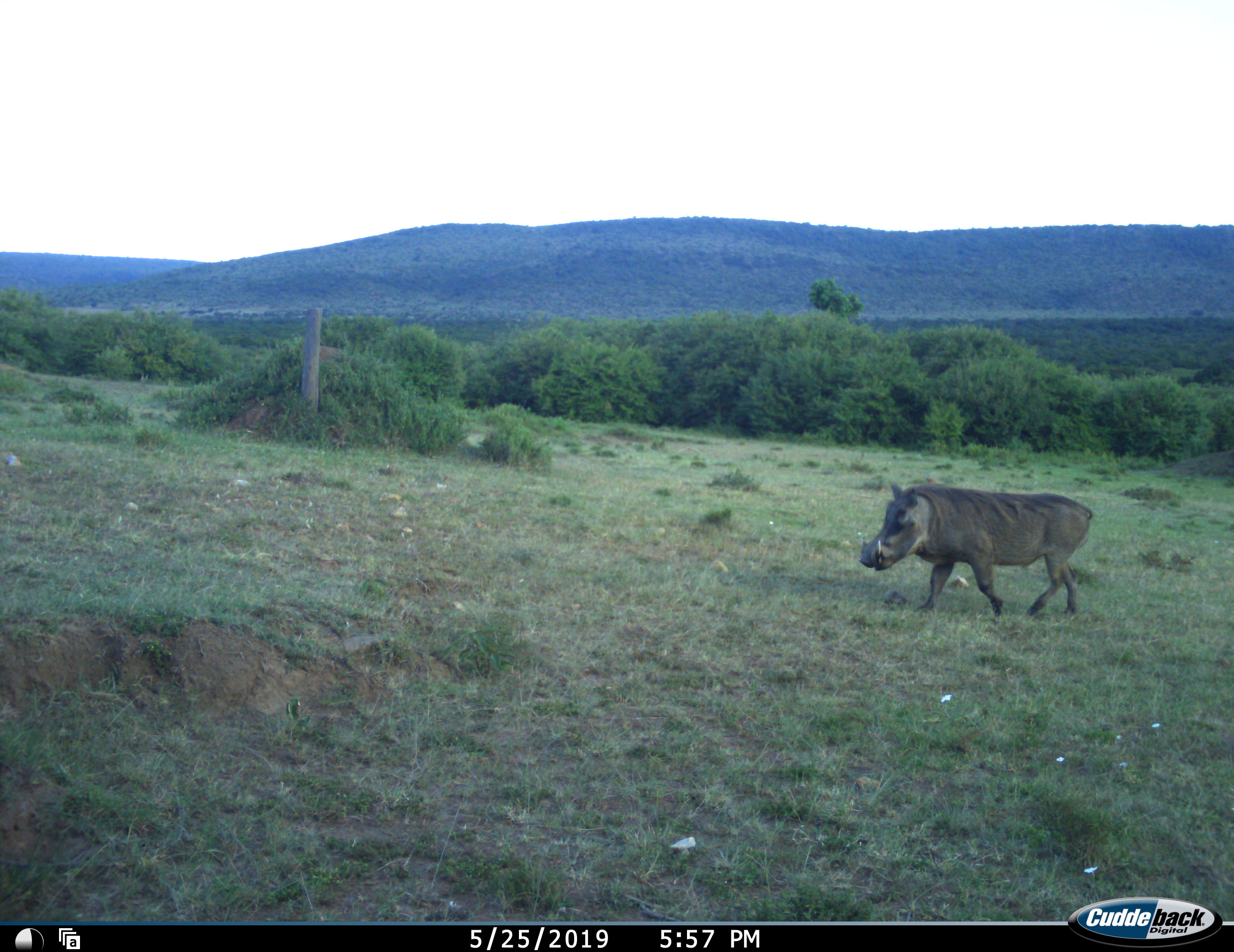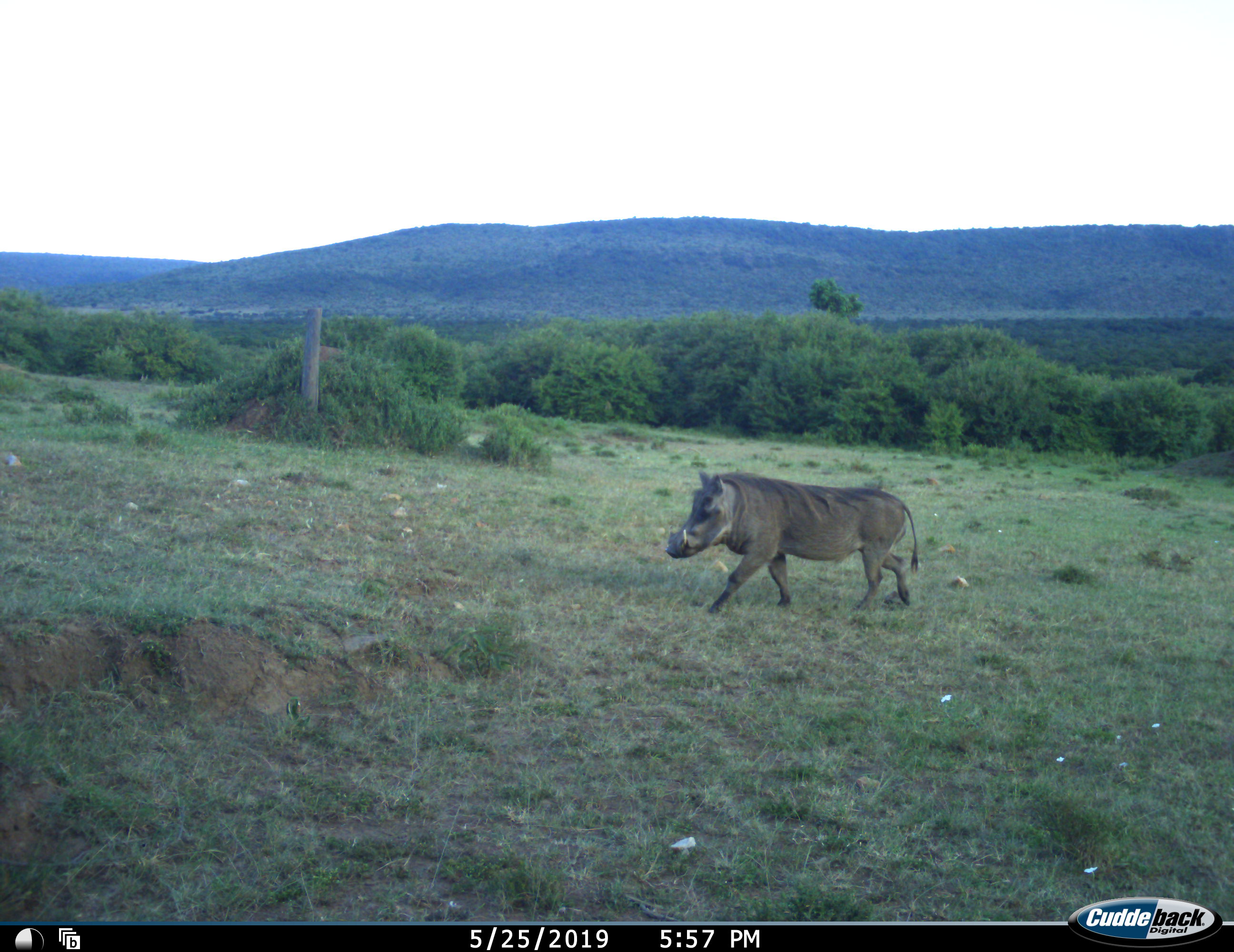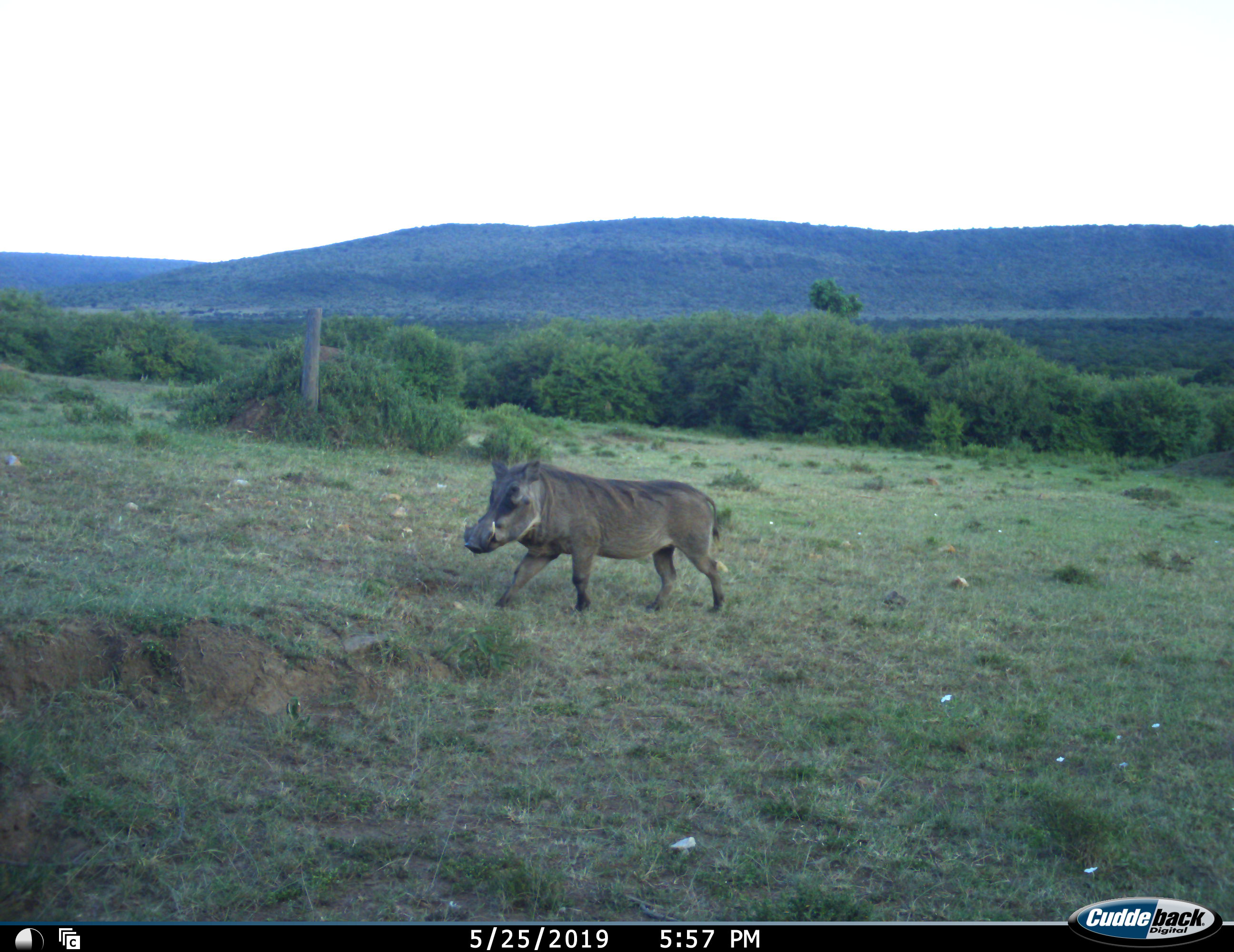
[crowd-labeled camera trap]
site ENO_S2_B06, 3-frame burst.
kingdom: Animalia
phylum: Chordata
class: Mammalia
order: Artiodactyla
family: Suidae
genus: Phacochoerus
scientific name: Phacochoerus africanus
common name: warthog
Warthog (Phacochoerus africanus), count 1. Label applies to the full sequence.